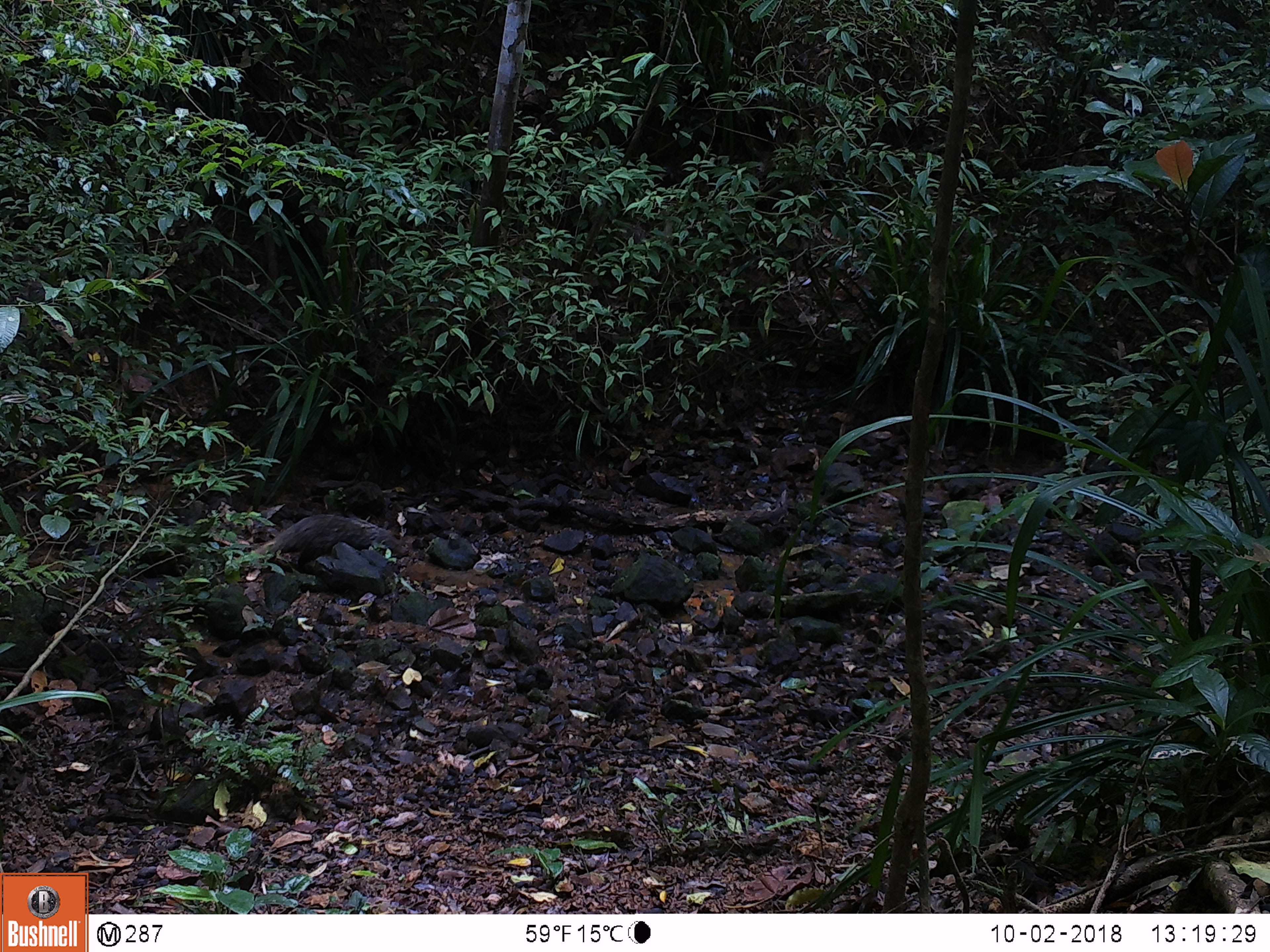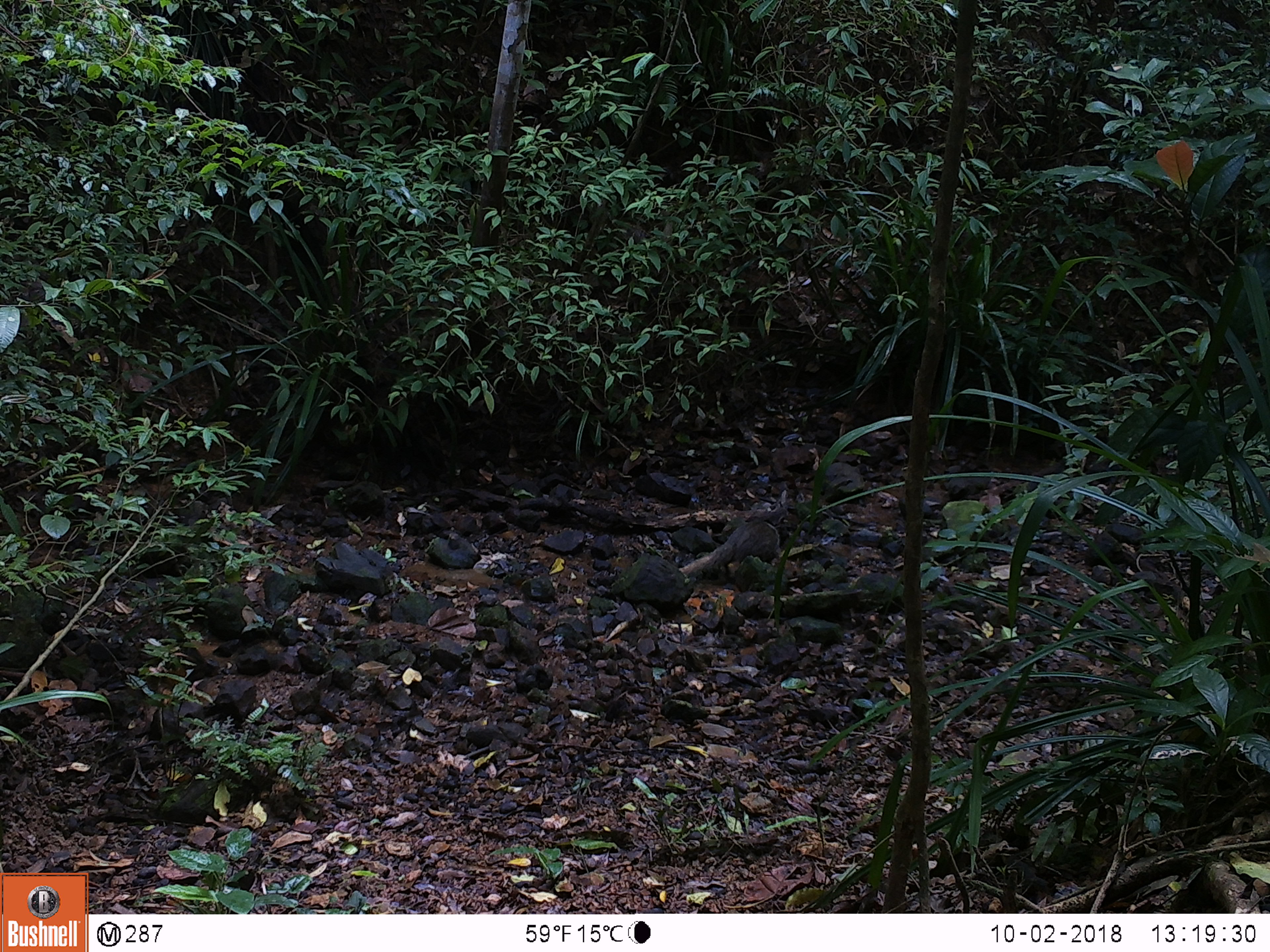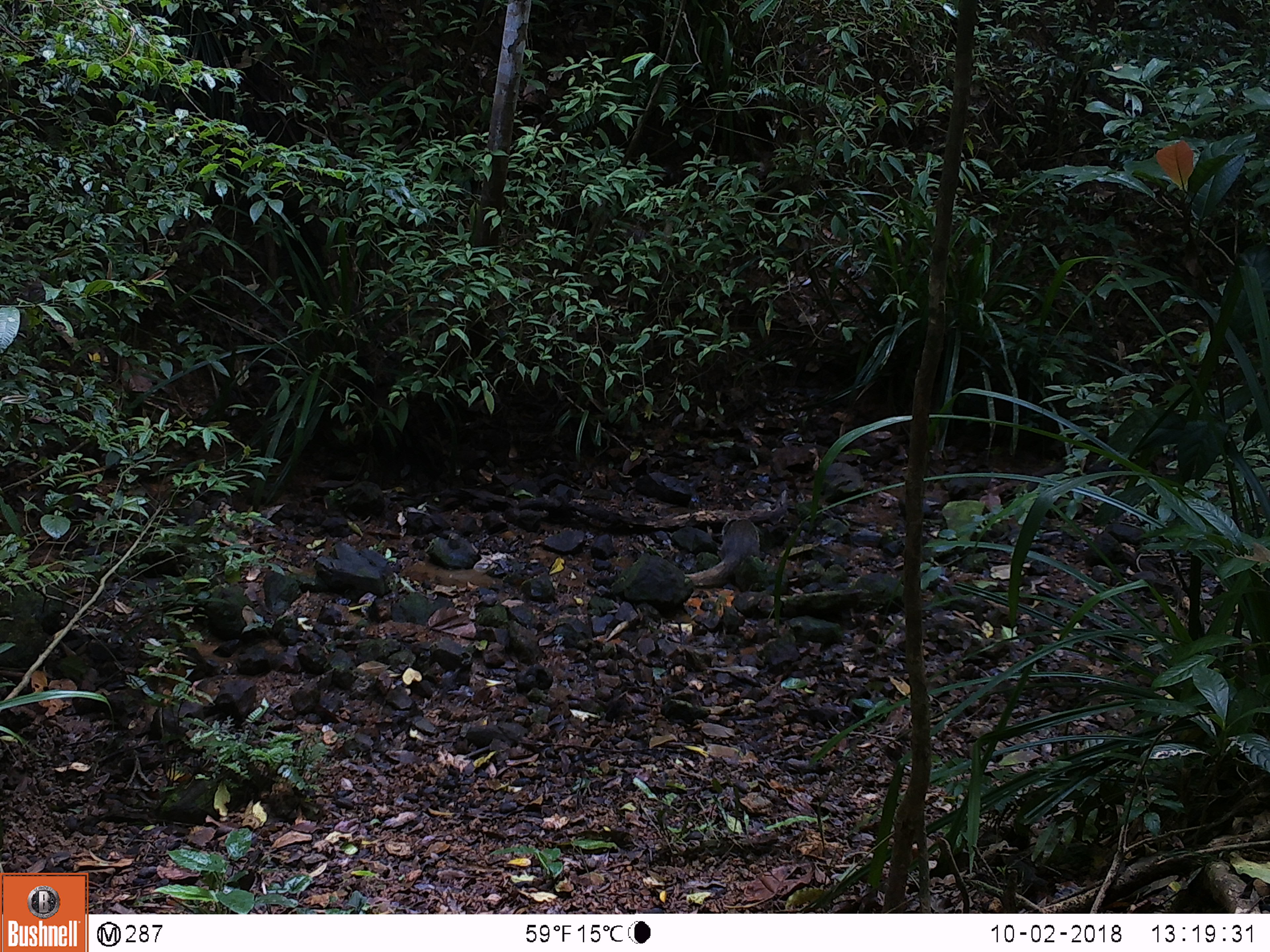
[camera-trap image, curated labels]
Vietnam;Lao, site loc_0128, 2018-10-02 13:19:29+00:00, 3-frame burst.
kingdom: Animalia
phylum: Chordata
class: Mammalia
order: Carnivora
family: Herpestidae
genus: Urva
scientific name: Urva urva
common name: crab-eating mongoose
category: crab eating mongoose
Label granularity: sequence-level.